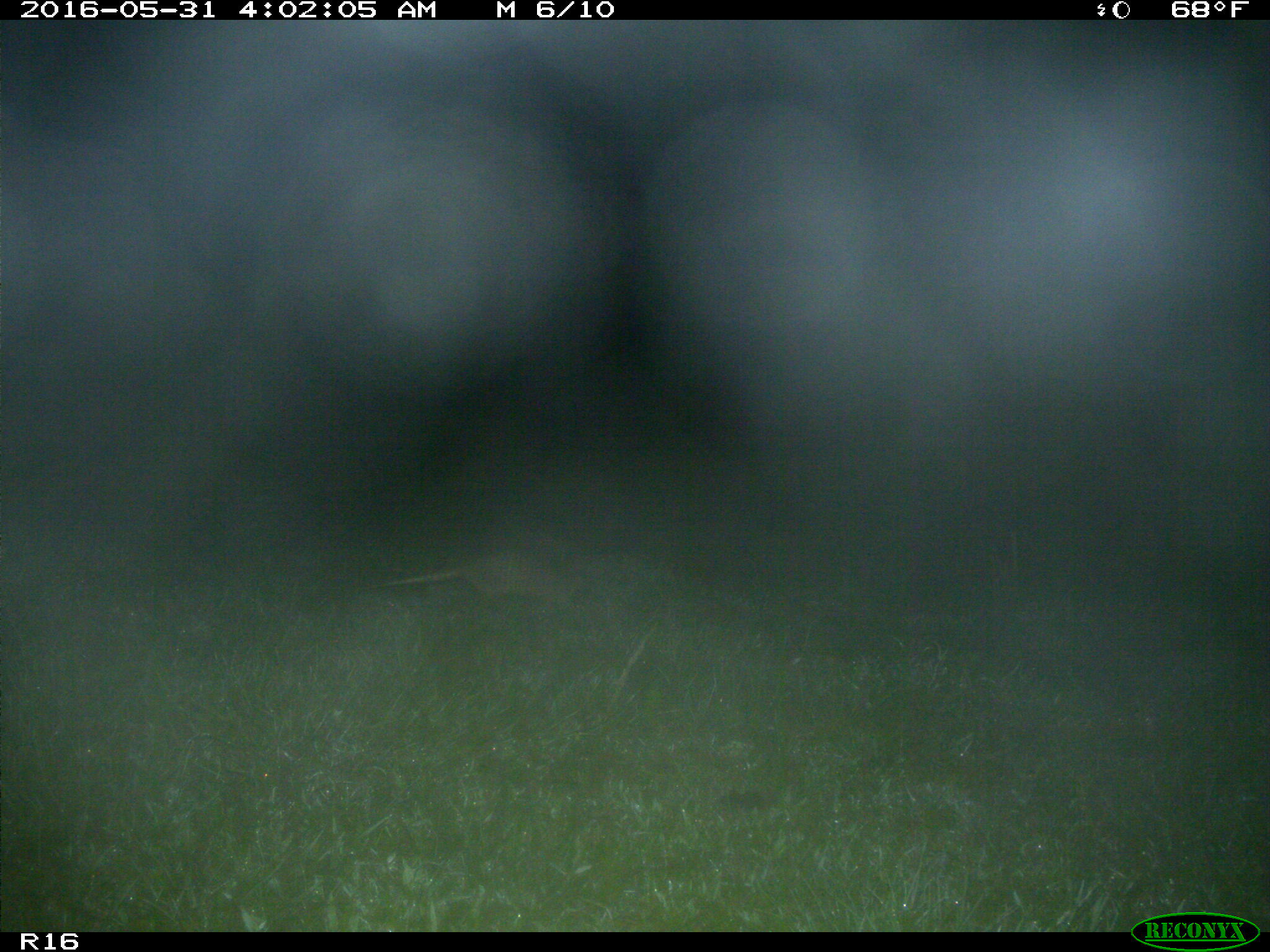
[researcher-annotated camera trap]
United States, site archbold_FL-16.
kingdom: Animalia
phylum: Chordata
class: Mammalia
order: Cingulata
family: Dasypodidae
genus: Dasypus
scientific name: Dasypus novemcinctus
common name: nine-banded armadillo